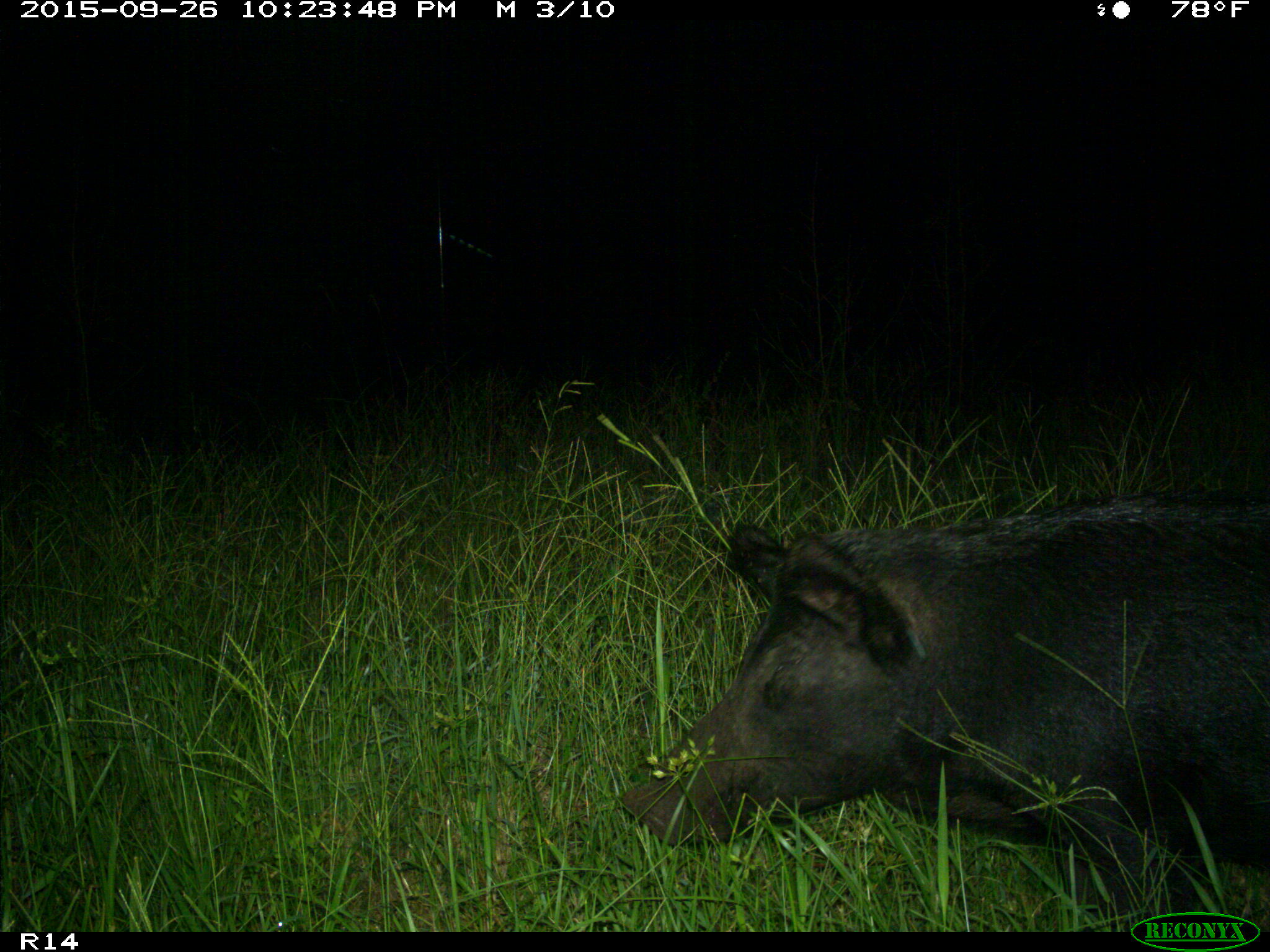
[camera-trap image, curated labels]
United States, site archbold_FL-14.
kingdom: Animalia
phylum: Chordata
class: Mammalia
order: Artiodactyla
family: Suidae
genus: Sus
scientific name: Sus scrofa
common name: wild boar